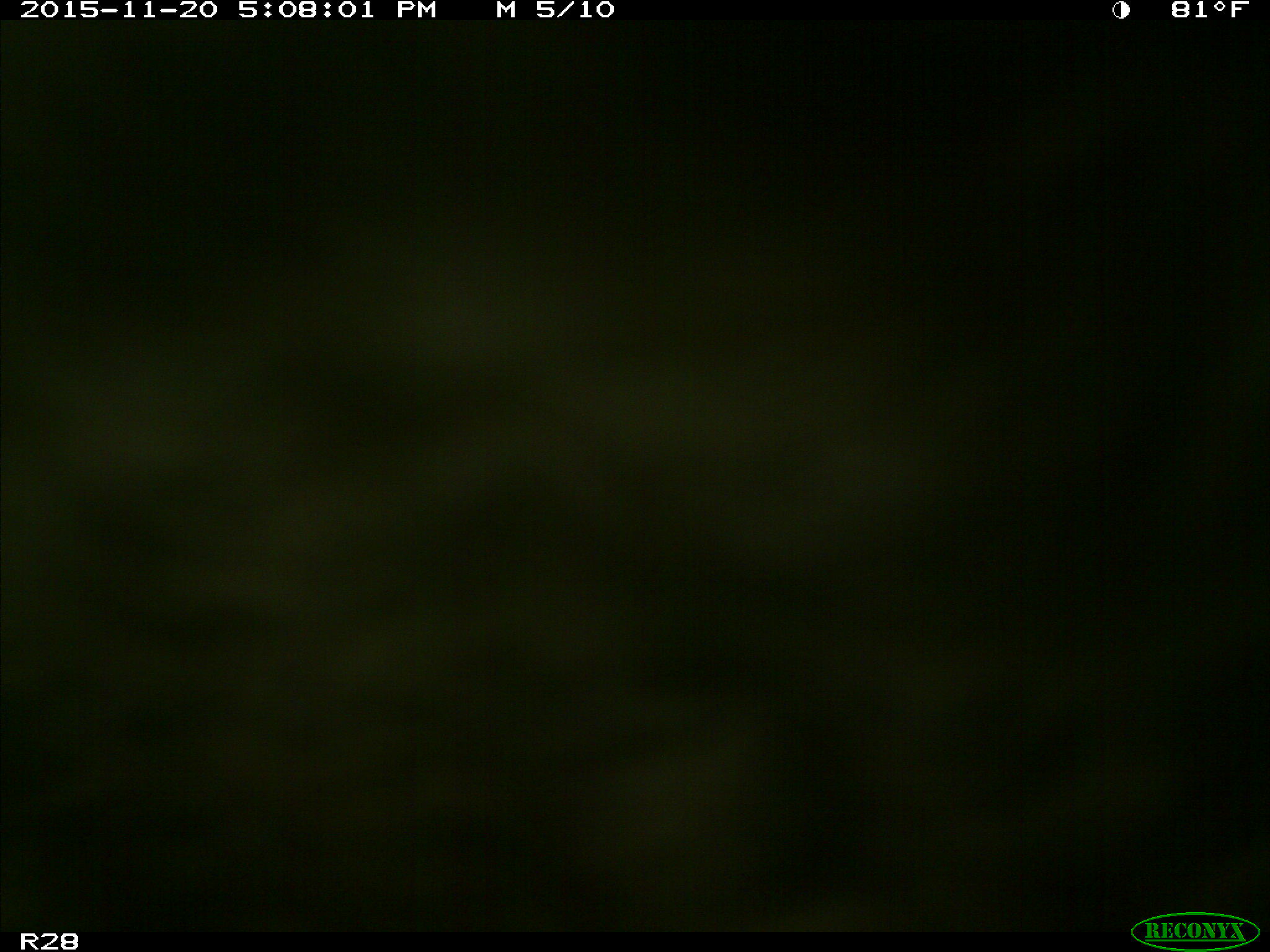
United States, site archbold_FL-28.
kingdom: Animalia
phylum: Chordata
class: Mammalia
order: Artiodactyla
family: Bovidae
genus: Bos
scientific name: Bos taurus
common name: domestic cow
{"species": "Bos taurus (domestic cow)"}